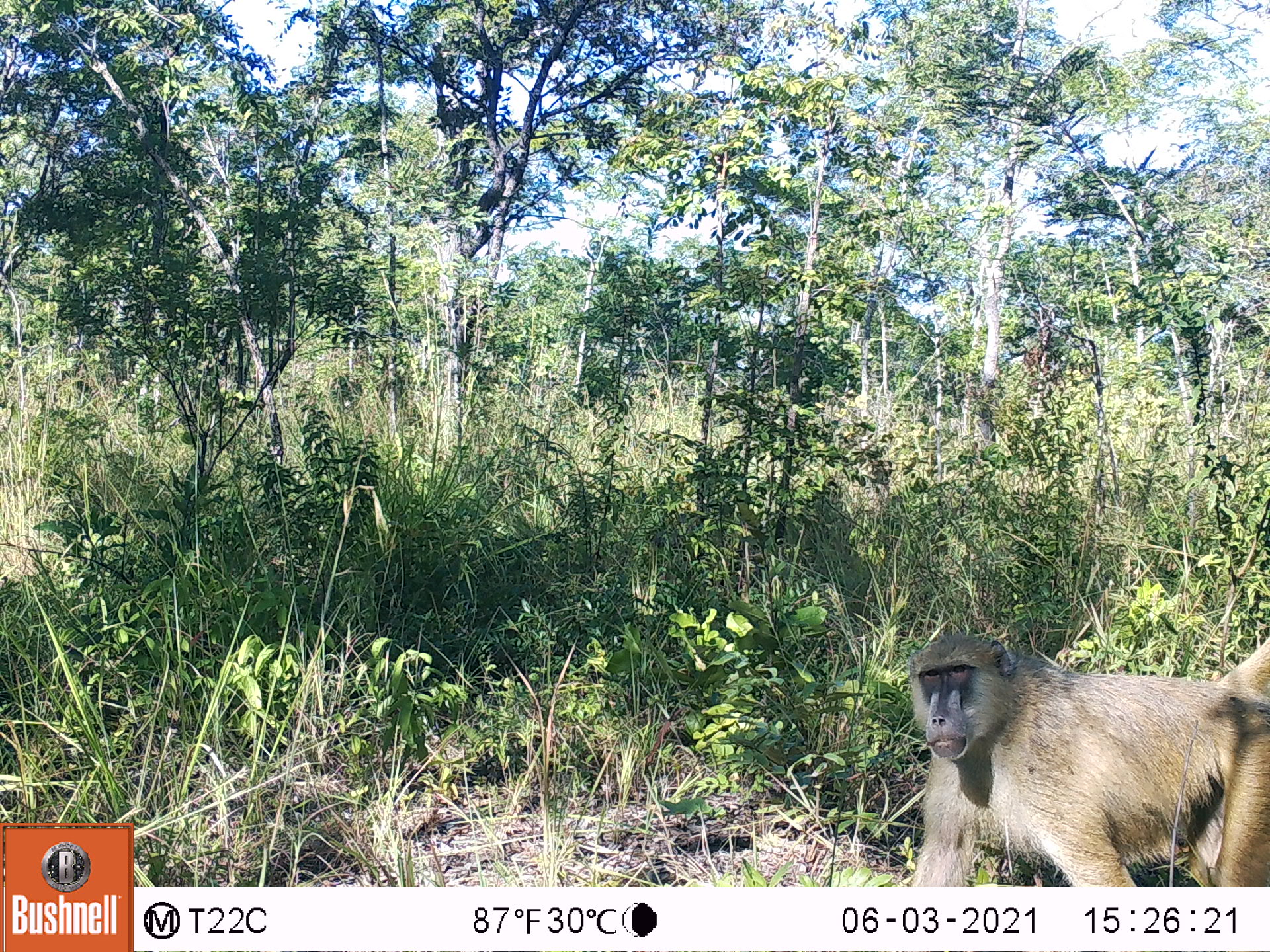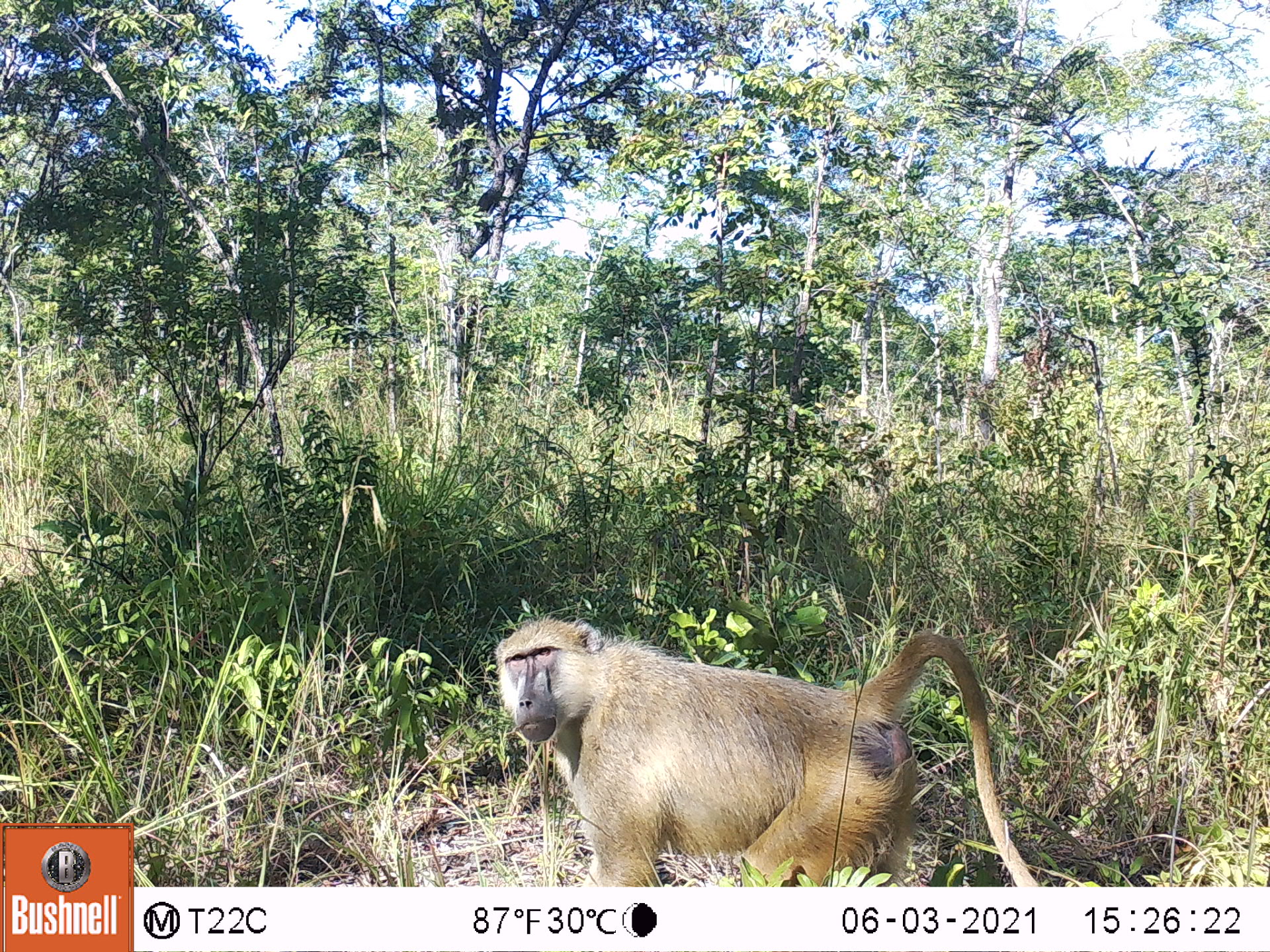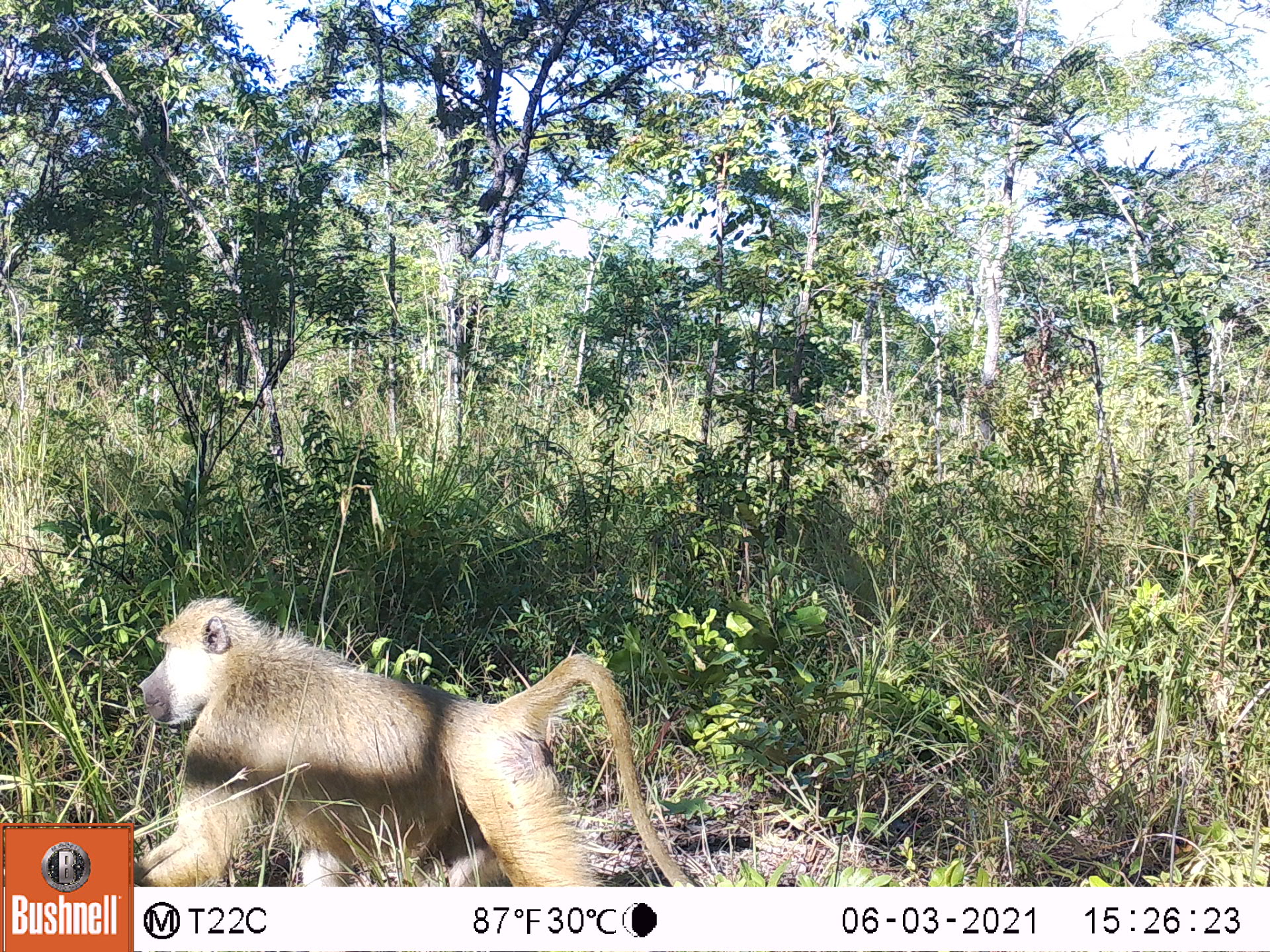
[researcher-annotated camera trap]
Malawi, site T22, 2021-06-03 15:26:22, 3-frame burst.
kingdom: Animalia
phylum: Chordata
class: Mammalia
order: Primates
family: Cercopithecidae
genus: Papio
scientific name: Papio cynocephalus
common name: yellow baboon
Yellow baboon (Papio cynocephalus), count 1.